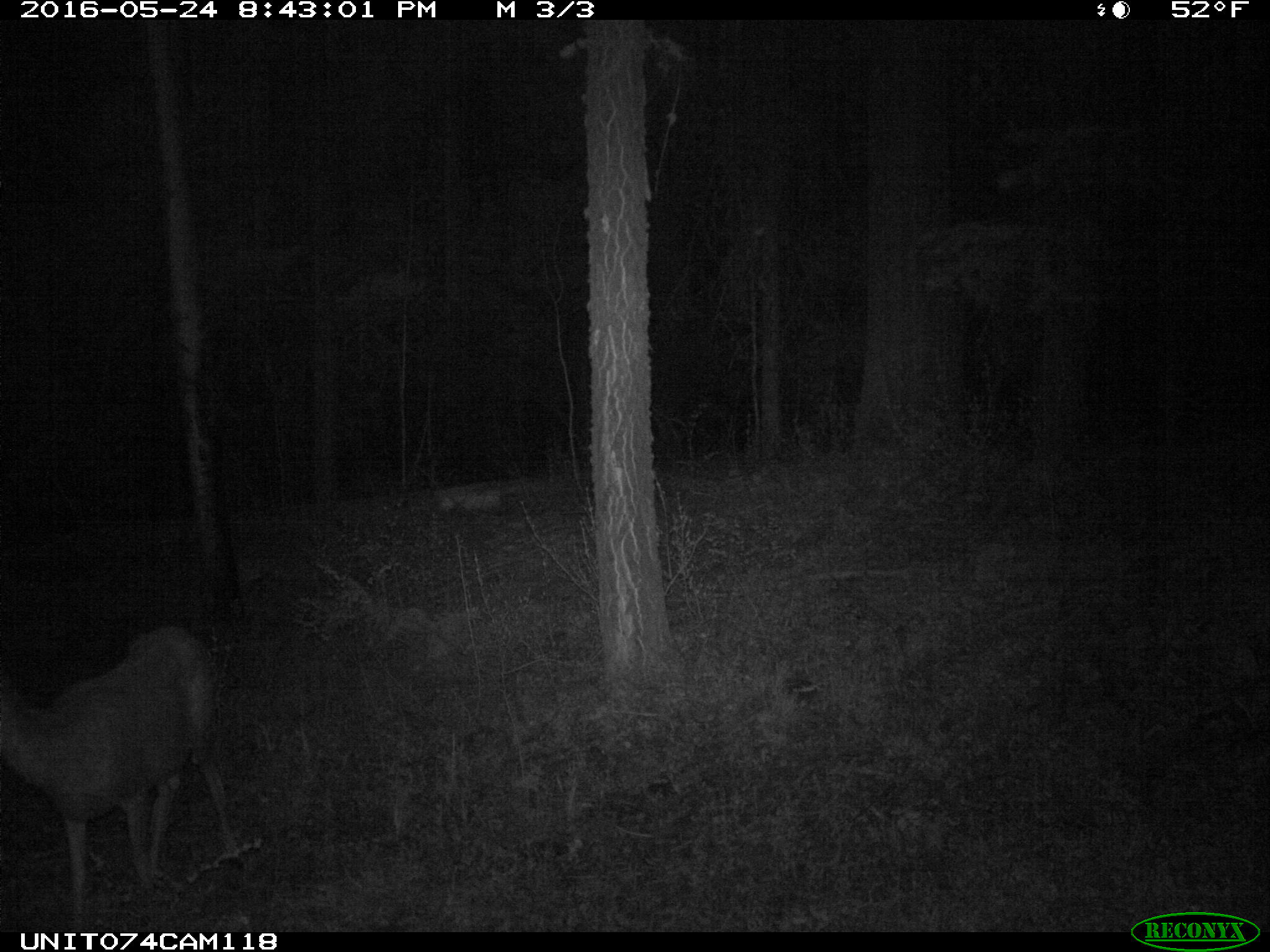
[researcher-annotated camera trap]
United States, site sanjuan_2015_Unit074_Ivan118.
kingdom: Animalia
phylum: Chordata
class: Mammalia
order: Artiodactyla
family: Cervidae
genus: Odocoileus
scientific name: Odocoileus hemionus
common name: mule deer